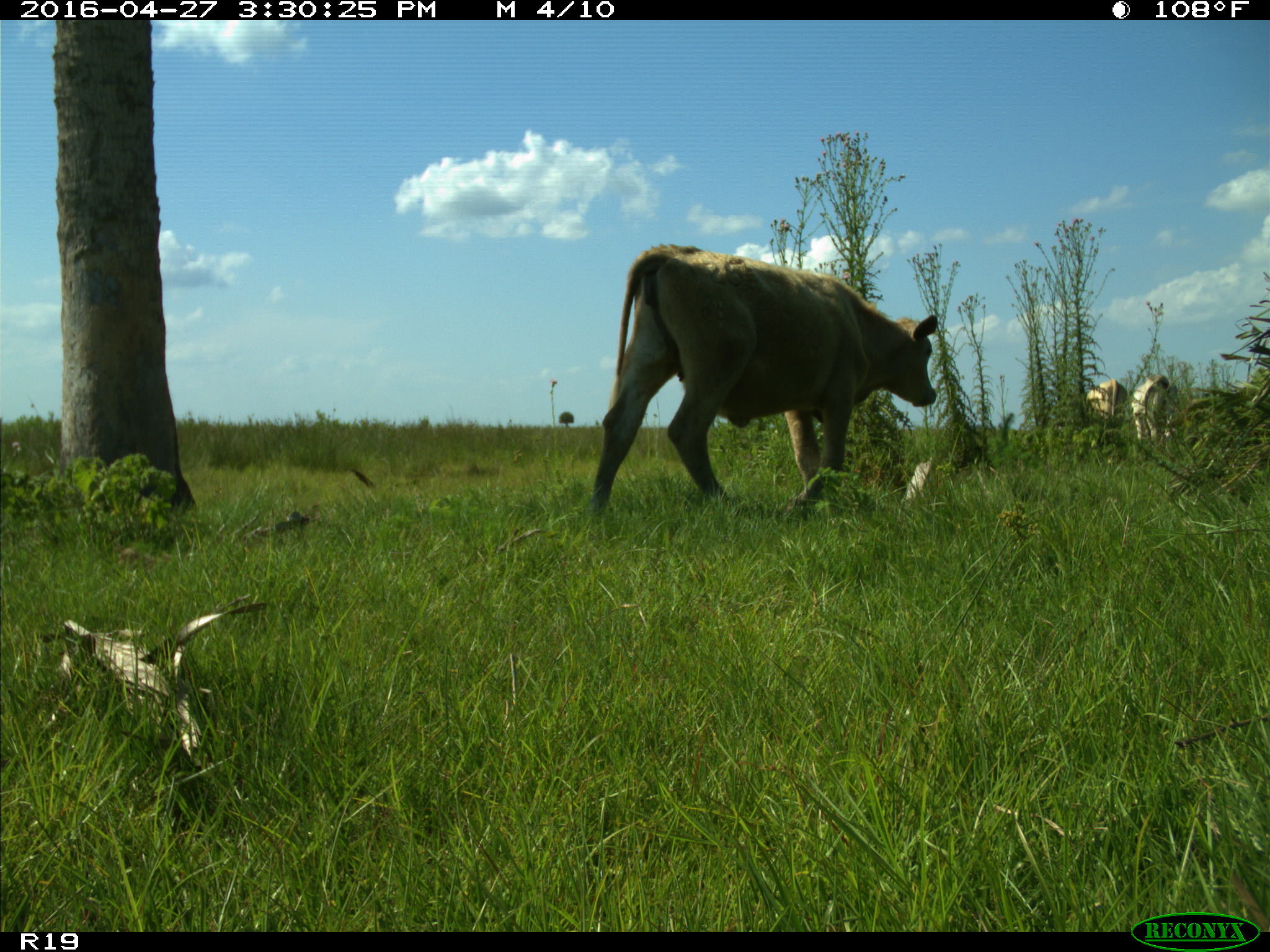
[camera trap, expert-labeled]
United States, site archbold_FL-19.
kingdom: Animalia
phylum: Chordata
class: Mammalia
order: Artiodactyla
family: Bovidae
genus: Bos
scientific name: Bos taurus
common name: domestic cow